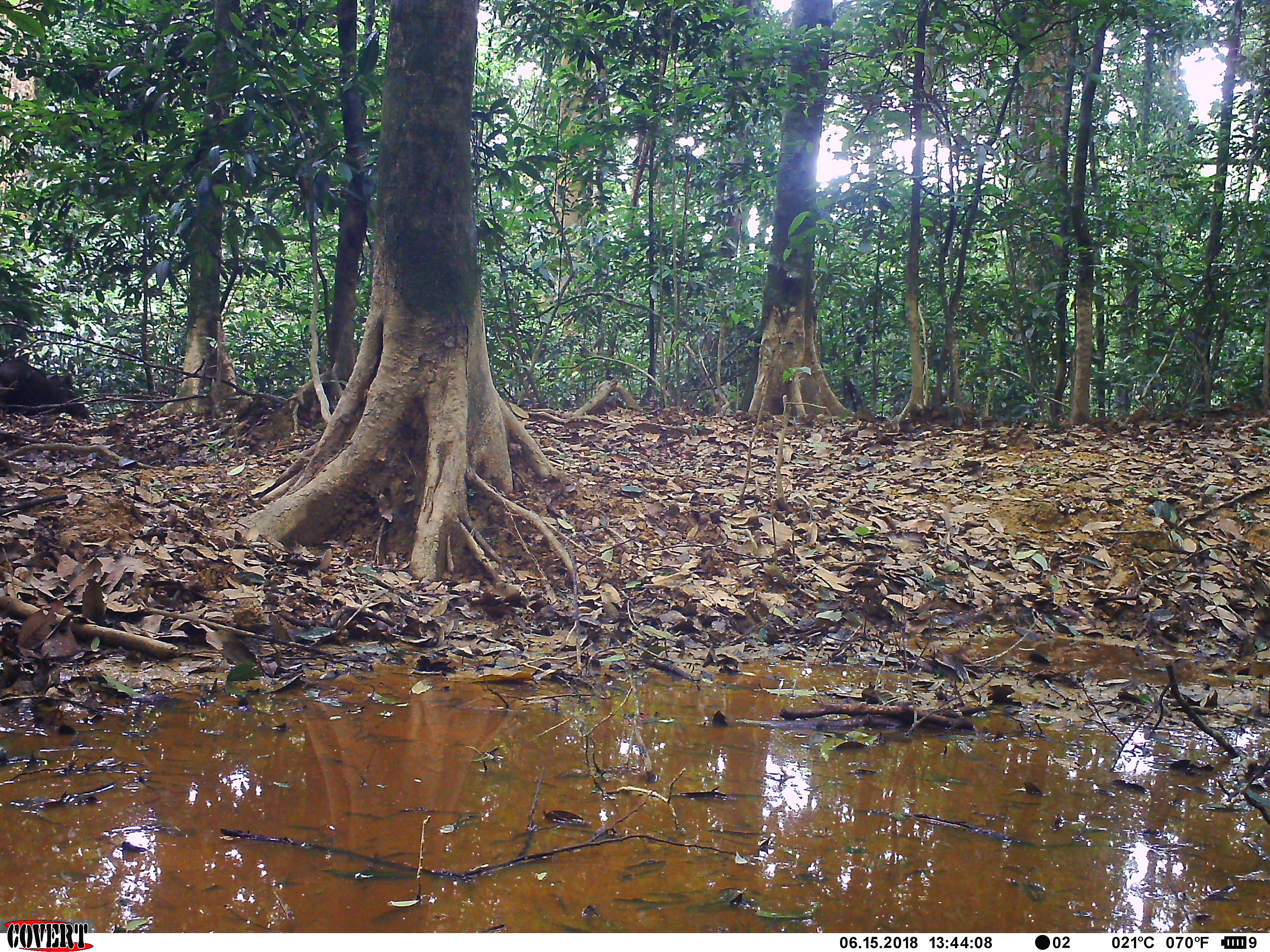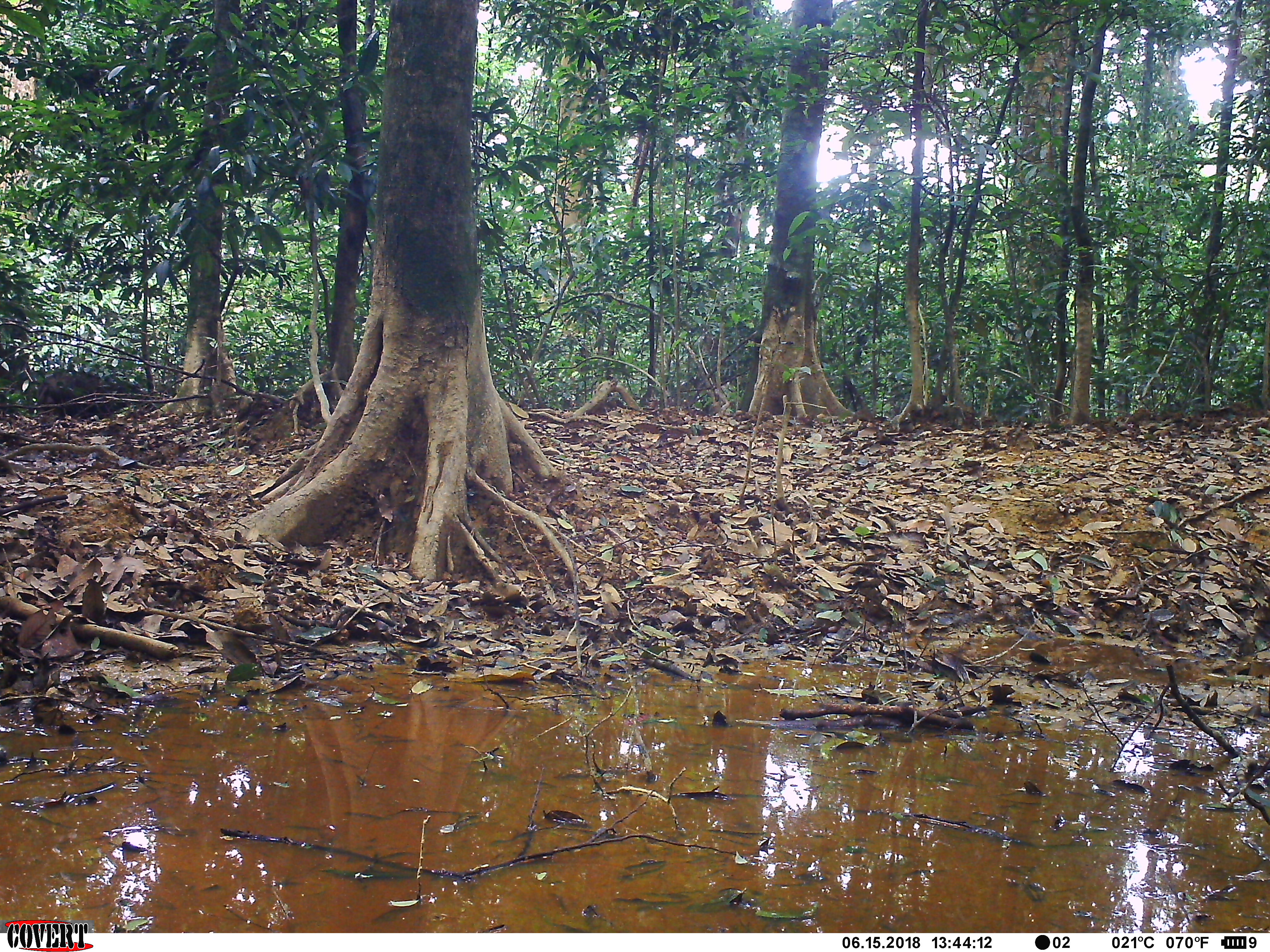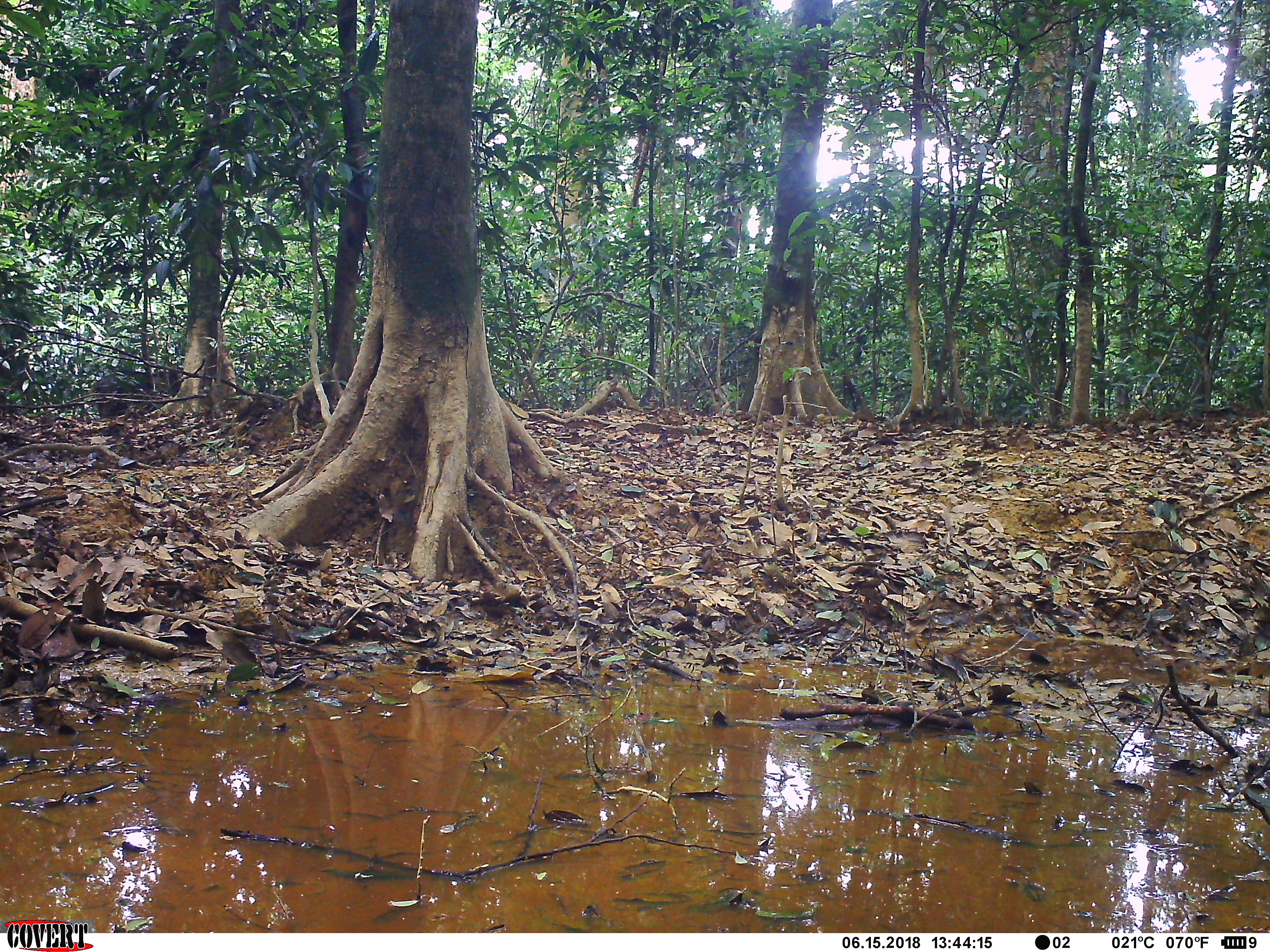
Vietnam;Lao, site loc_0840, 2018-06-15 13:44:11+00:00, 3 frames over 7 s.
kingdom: Animalia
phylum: Chordata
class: Mammalia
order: Artiodactyla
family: Suidae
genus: Sus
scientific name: Sus scrofa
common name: eurasian wild pig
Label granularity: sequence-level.